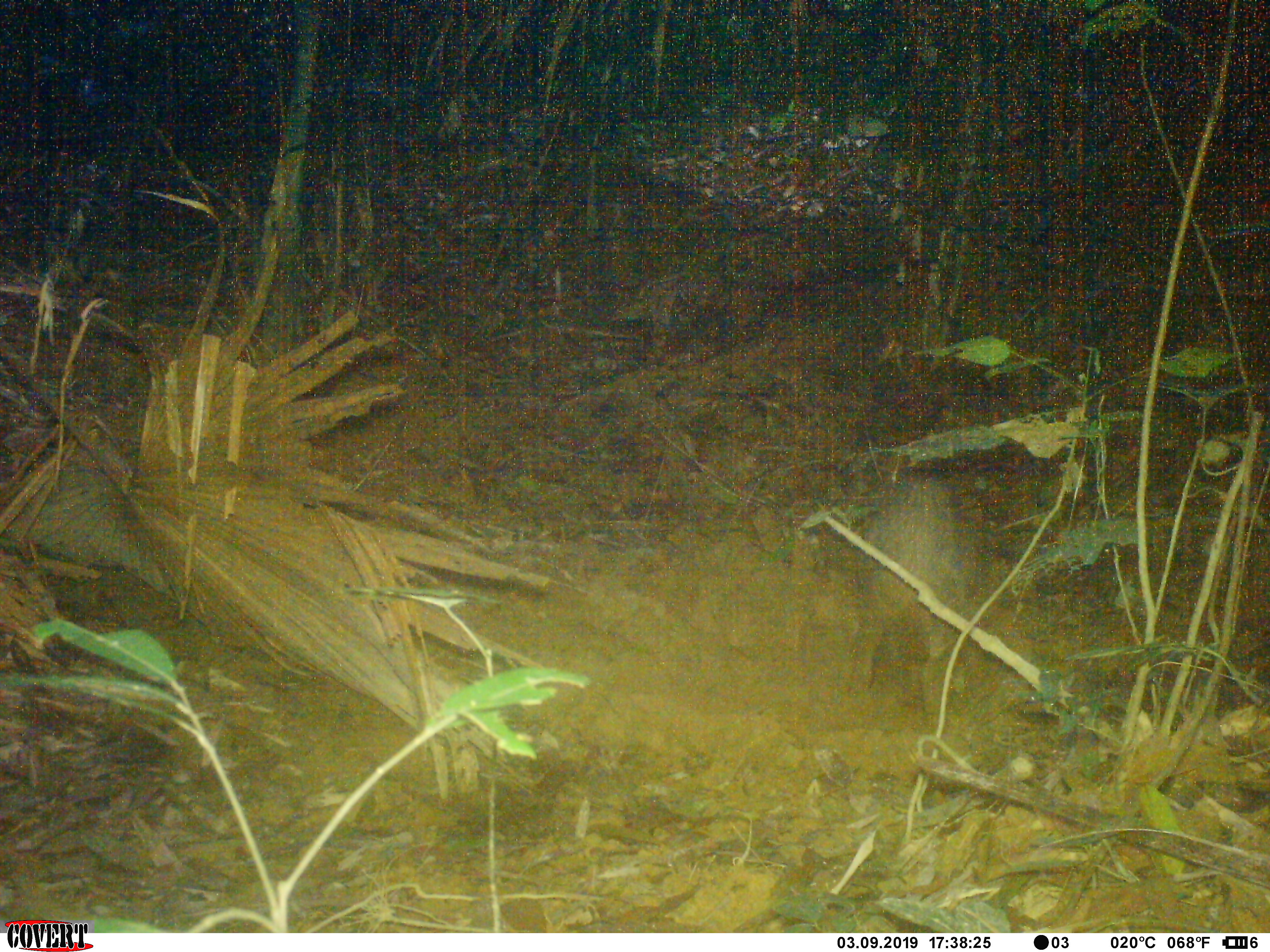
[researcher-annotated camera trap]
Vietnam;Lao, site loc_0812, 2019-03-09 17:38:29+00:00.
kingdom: Animalia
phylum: Chordata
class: Mammalia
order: Artiodactyla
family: Suidae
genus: Sus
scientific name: Sus scrofa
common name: eurasian wild pig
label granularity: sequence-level